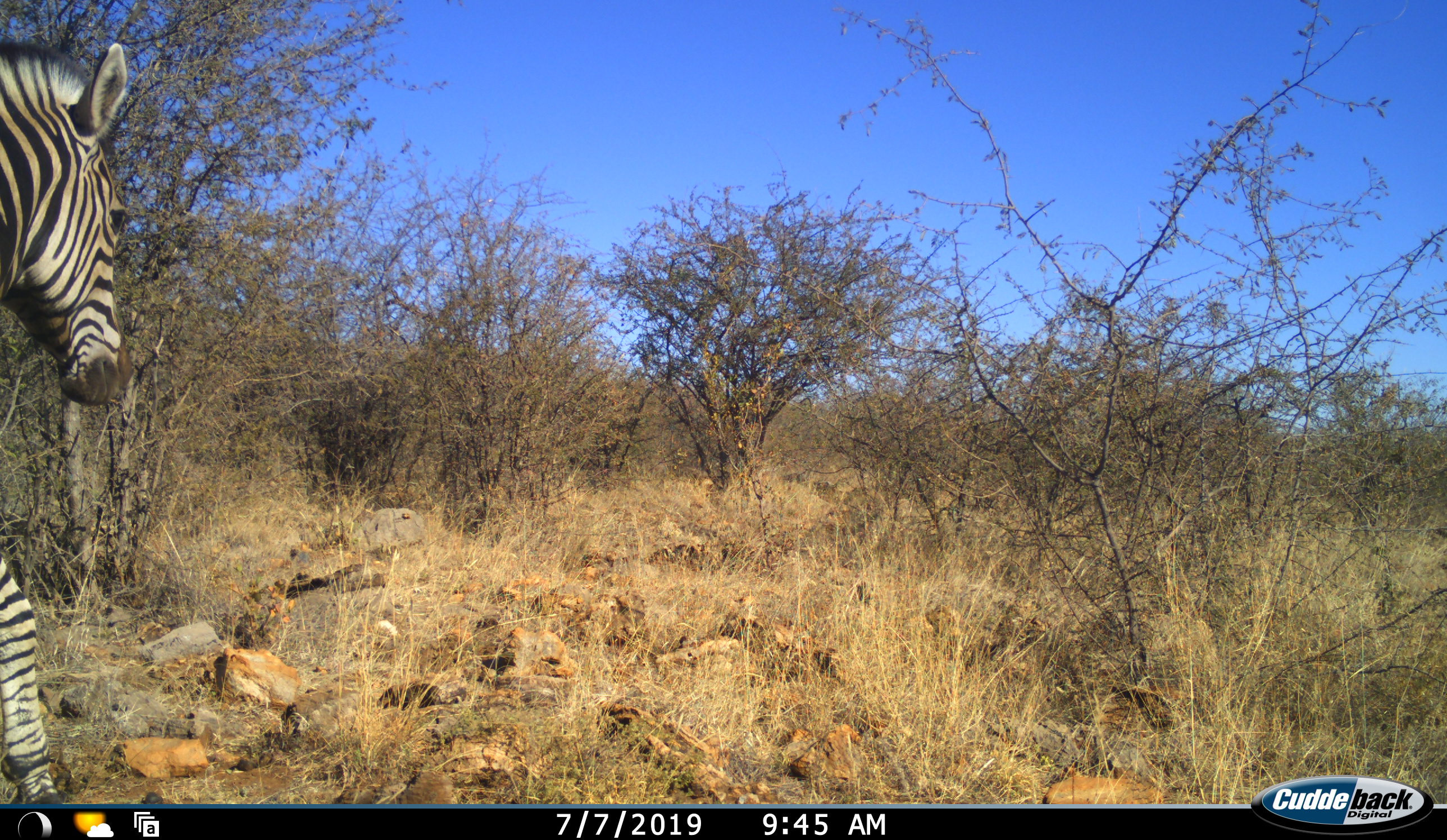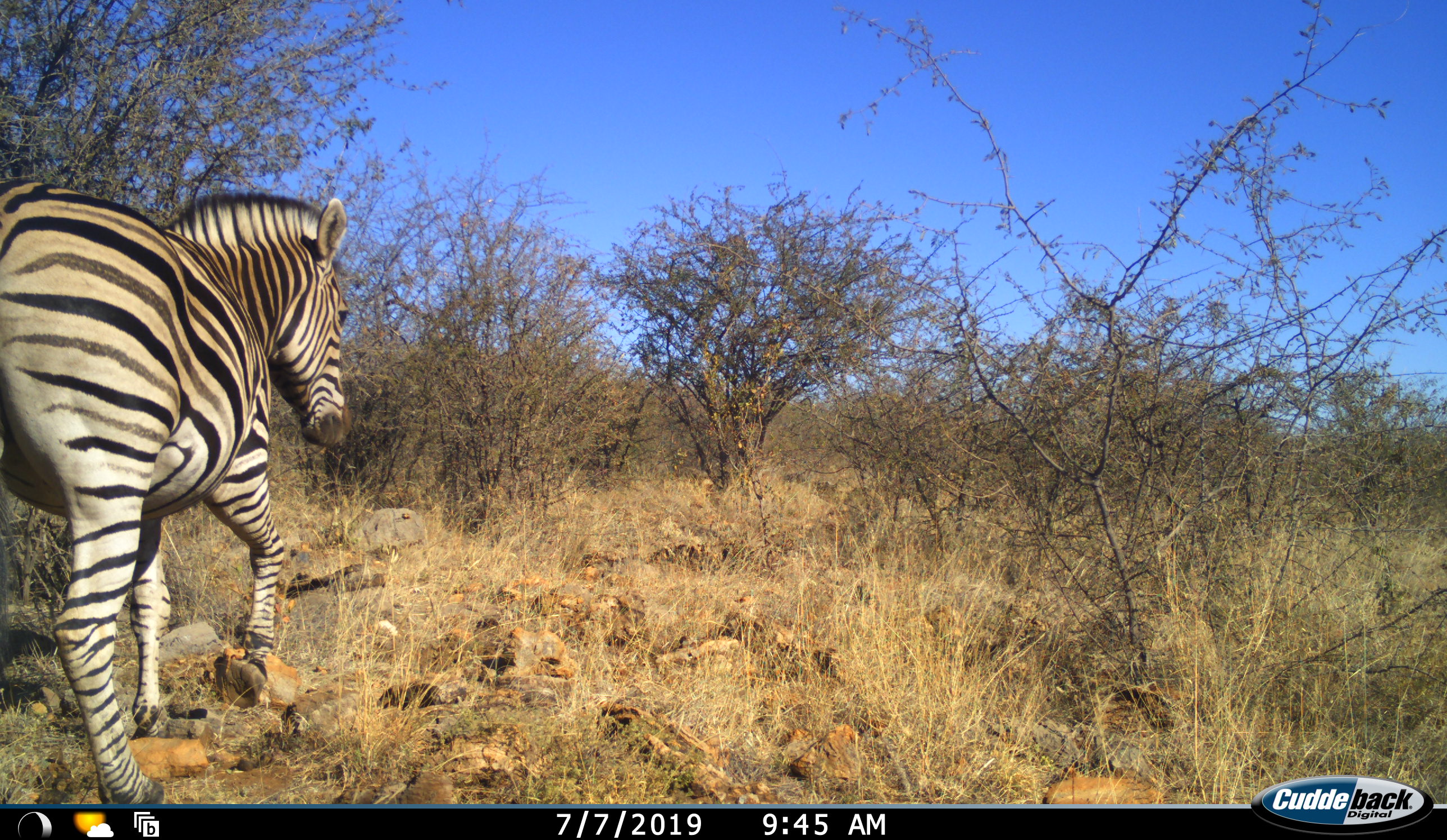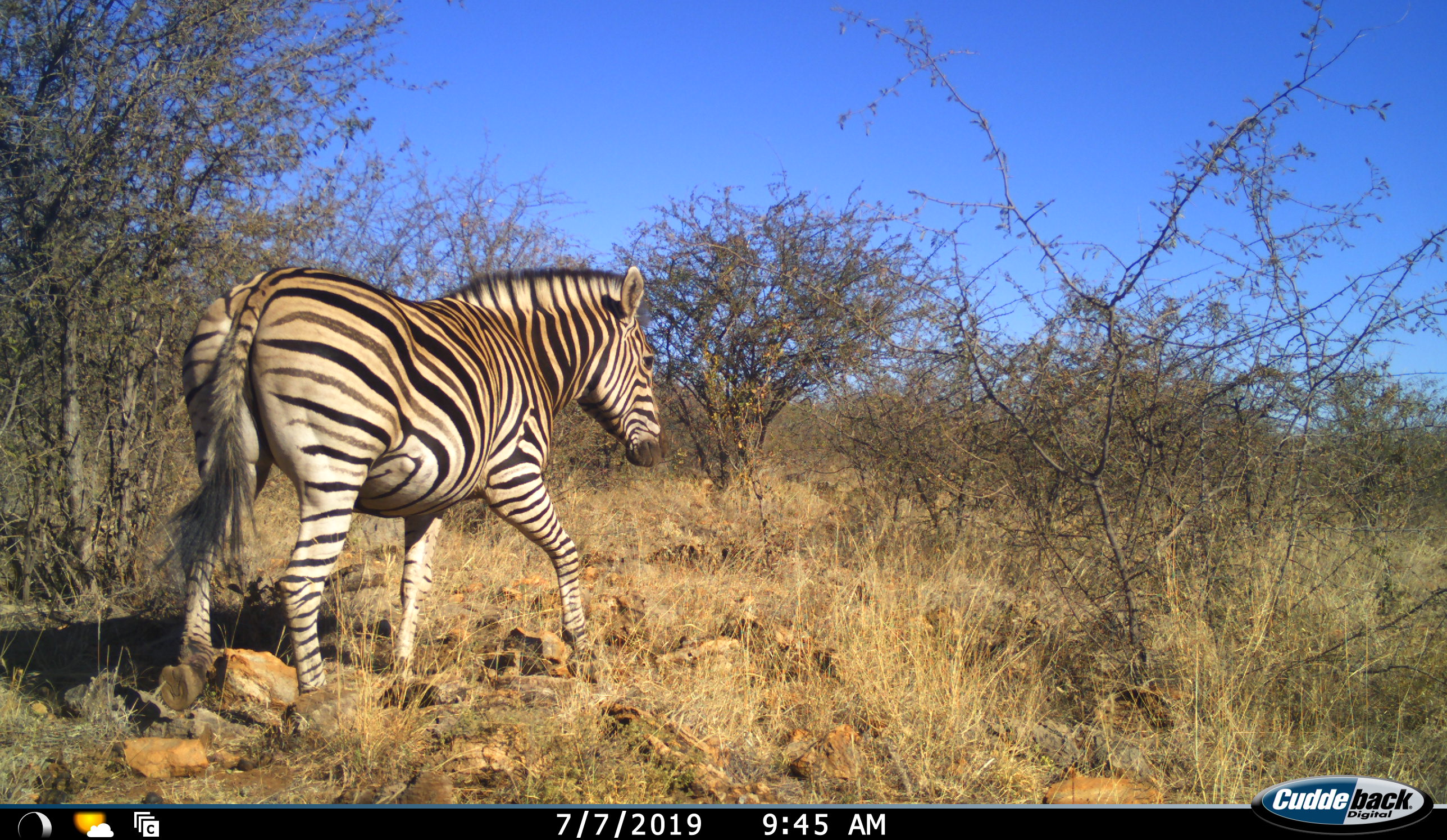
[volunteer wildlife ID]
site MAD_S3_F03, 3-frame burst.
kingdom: Animalia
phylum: Chordata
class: Mammalia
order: Perissodactyla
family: Equidae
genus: Equus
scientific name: Equus quagga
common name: plains zebra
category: zebraplains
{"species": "zebraplains (plains zebra) (Equus quagga)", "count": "1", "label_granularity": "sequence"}